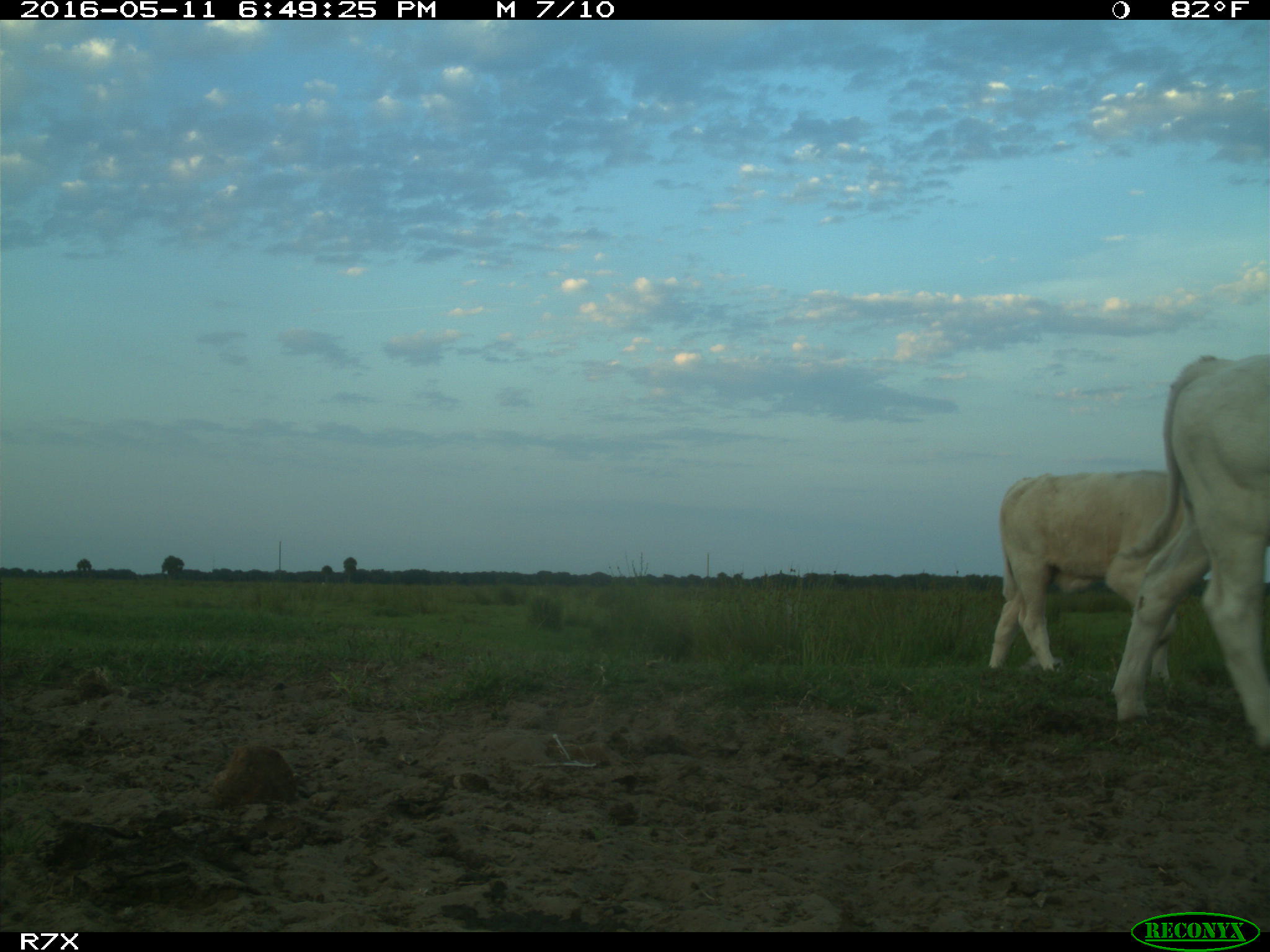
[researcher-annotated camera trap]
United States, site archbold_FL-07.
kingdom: Animalia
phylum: Chordata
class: Mammalia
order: Artiodactyla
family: Bovidae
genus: Bos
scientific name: Bos taurus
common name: domestic cow